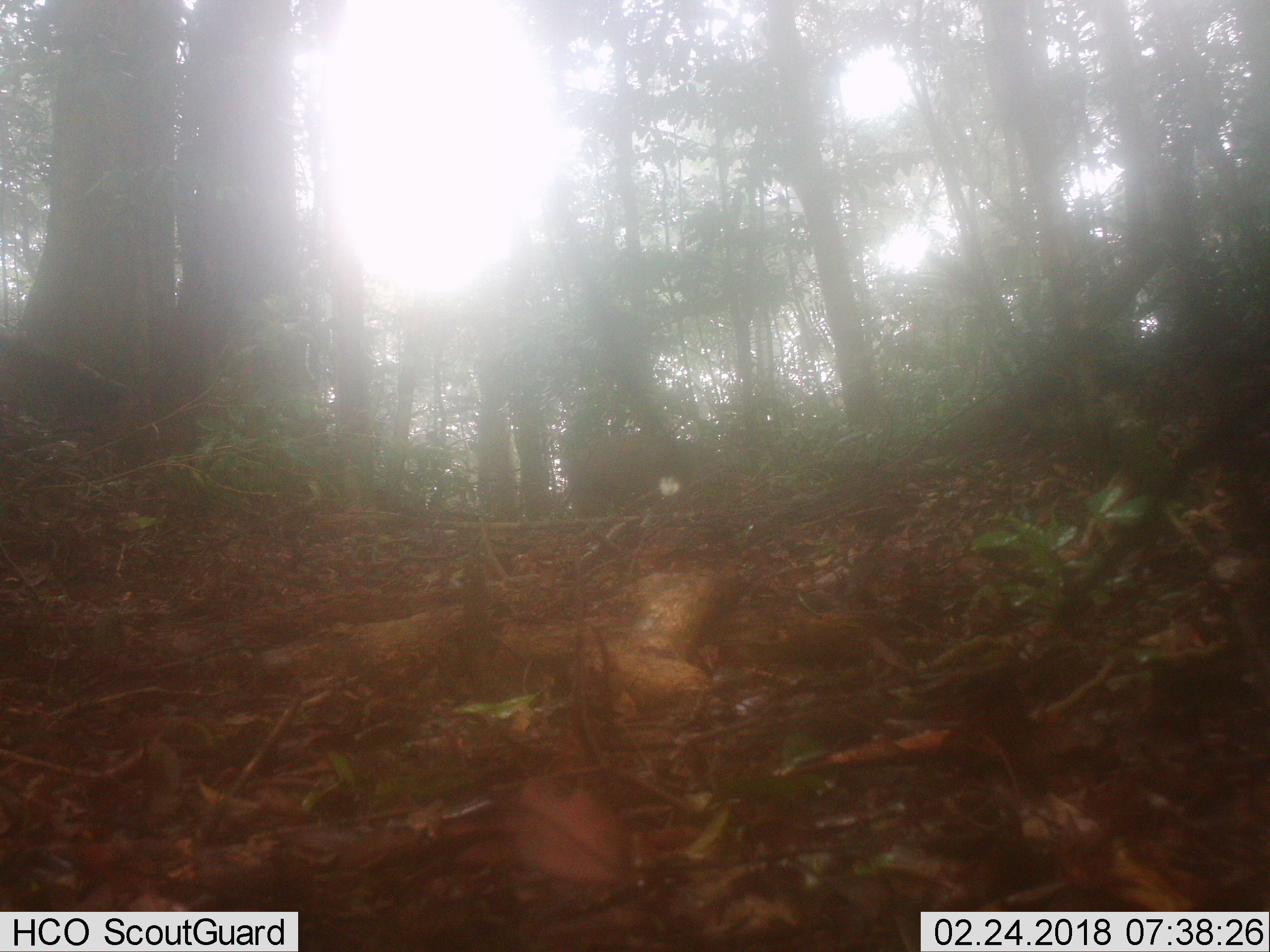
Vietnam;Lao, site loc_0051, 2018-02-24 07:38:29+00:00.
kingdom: Animalia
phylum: Chordata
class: Mammalia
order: Artiodactyla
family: Suidae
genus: Sus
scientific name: Sus scrofa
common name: eurasian wild pig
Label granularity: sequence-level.